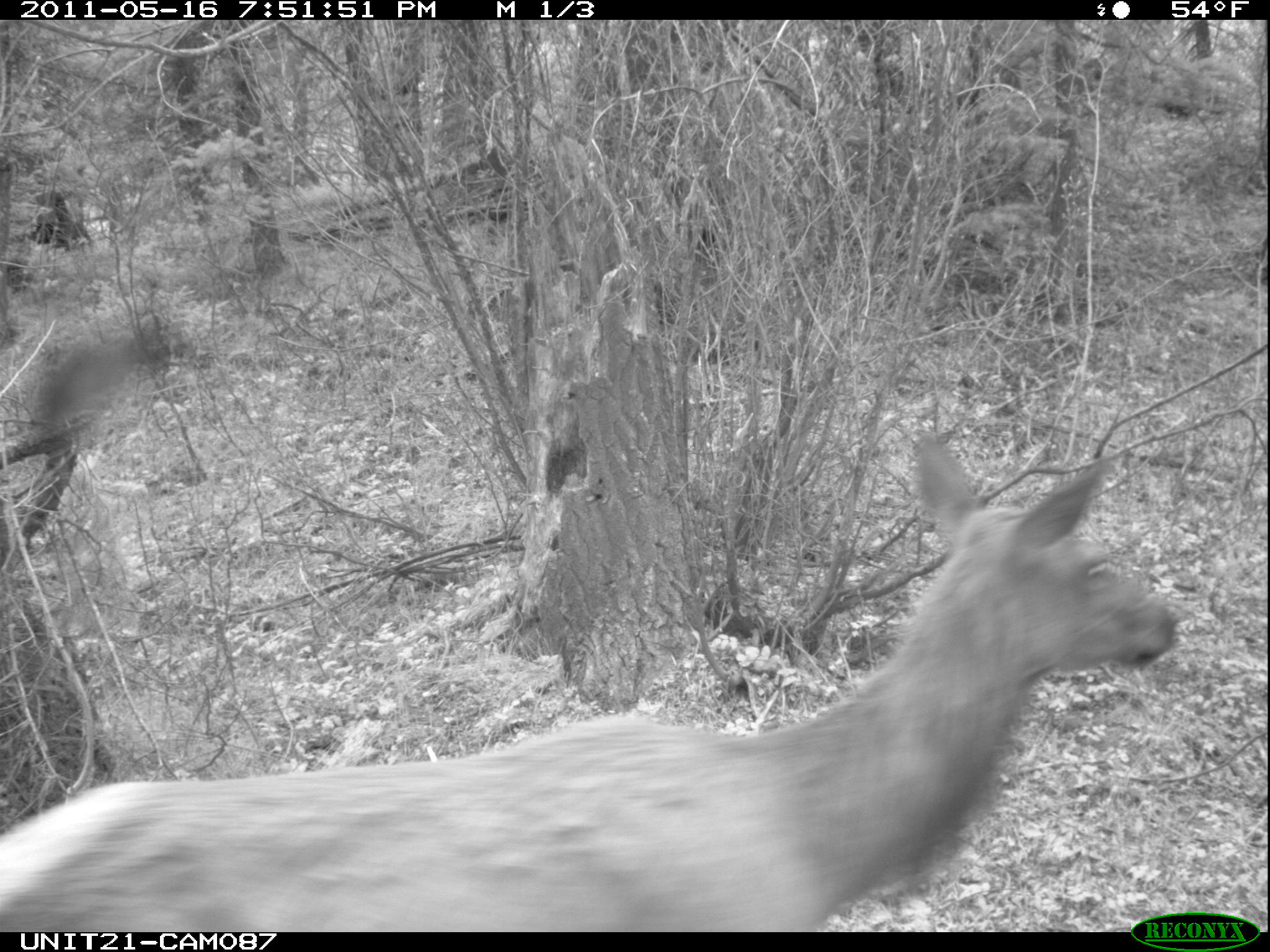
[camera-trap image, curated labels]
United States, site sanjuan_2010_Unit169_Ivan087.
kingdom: Animalia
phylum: Chordata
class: Mammalia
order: Artiodactyla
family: Cervidae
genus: Cervus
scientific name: Cervus elaphus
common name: red deer